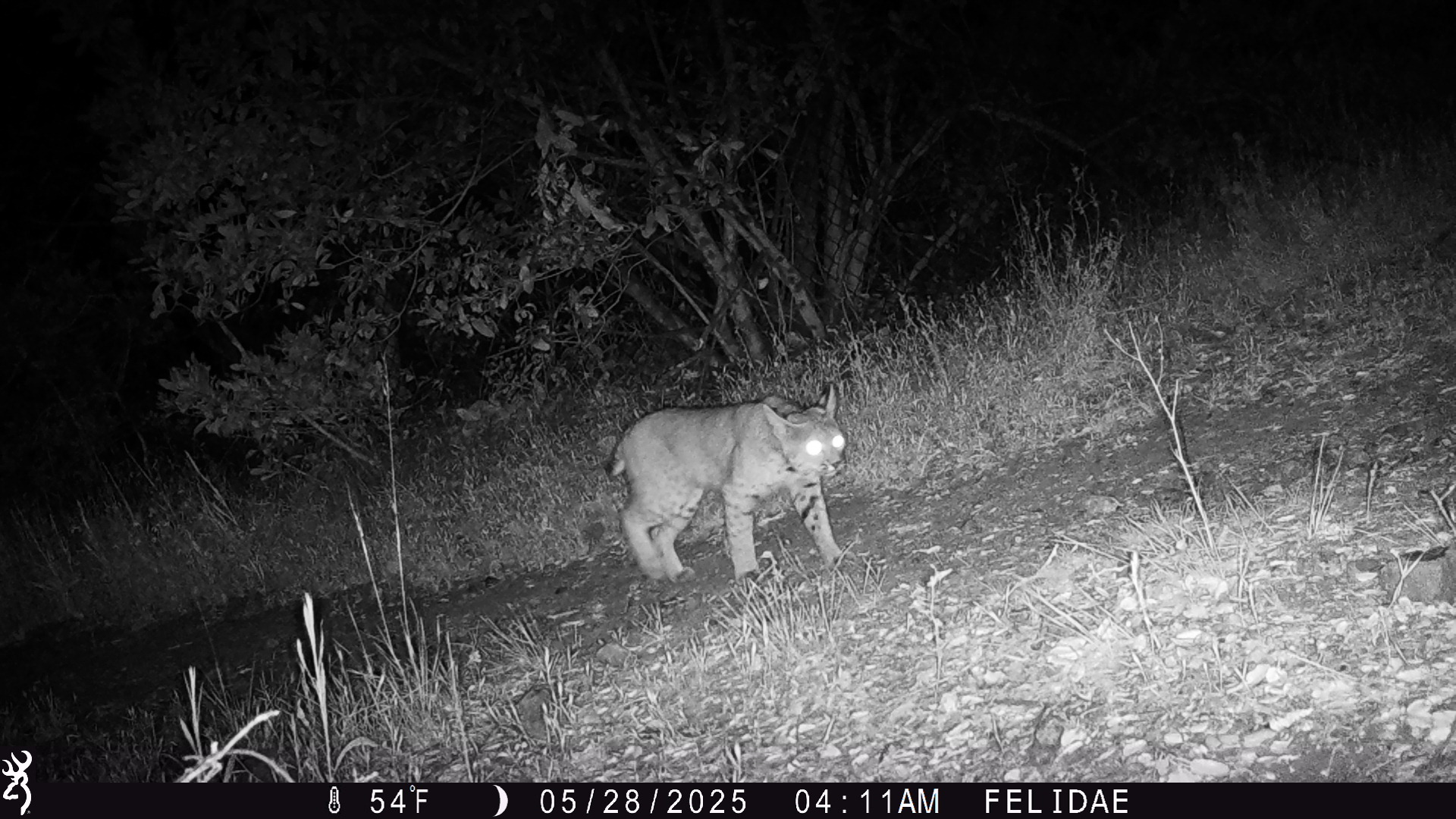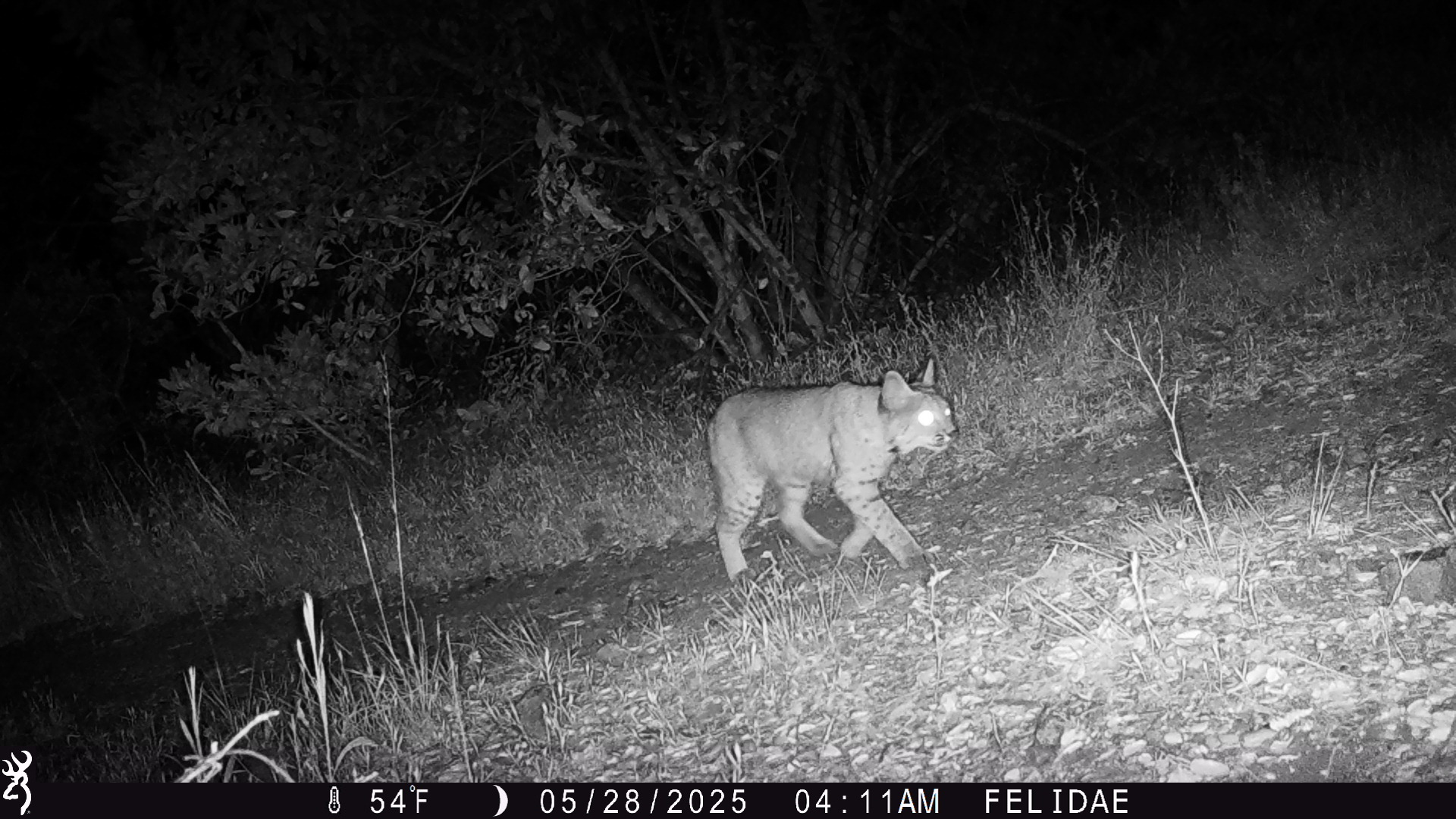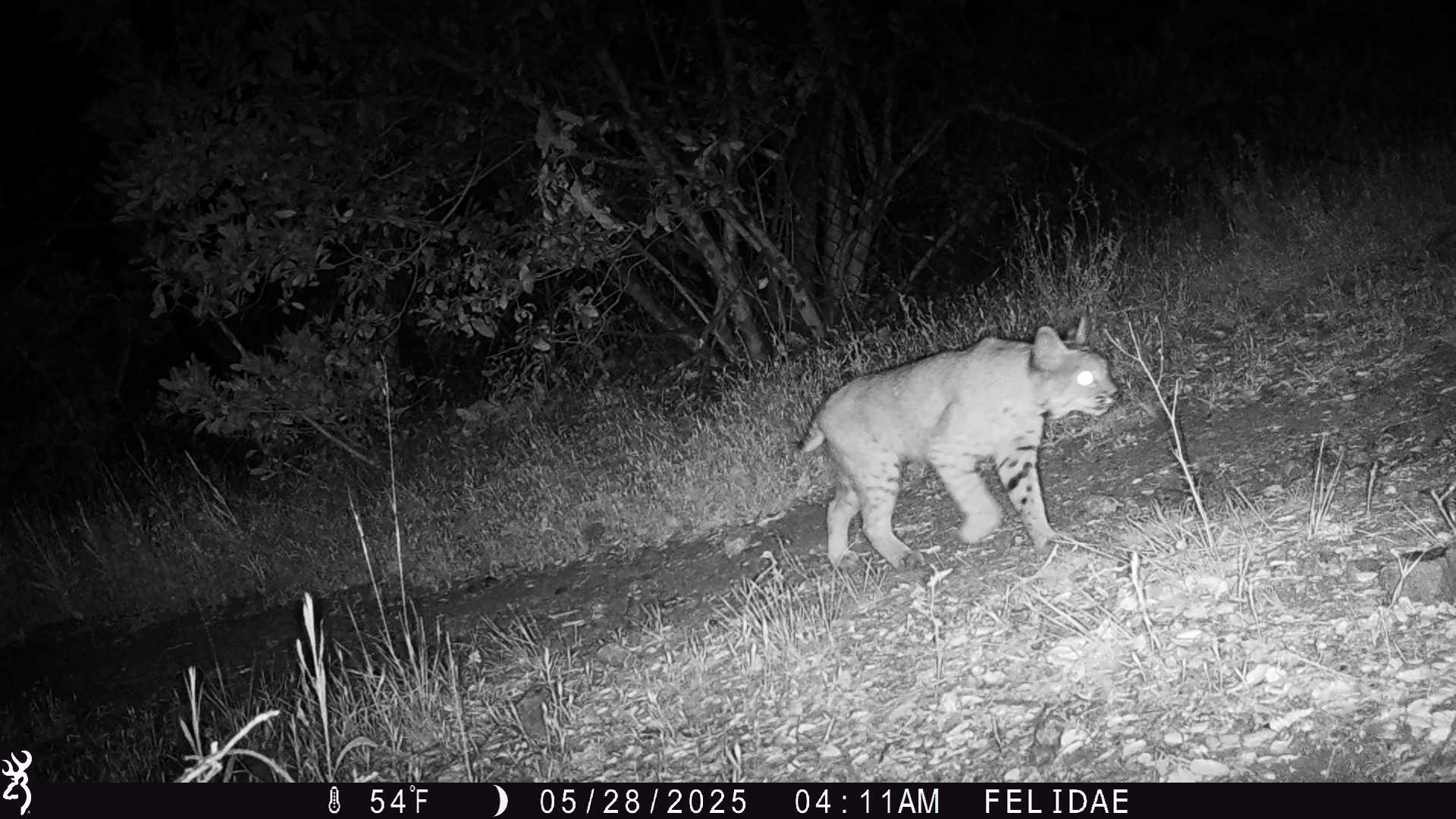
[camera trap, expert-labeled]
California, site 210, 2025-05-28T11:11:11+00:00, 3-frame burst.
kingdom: Animalia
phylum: Chordata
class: Mammalia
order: Carnivora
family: Felidae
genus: Lynx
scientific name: Lynx rufus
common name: bobcat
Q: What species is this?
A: Bobcat (Lynx rufus).